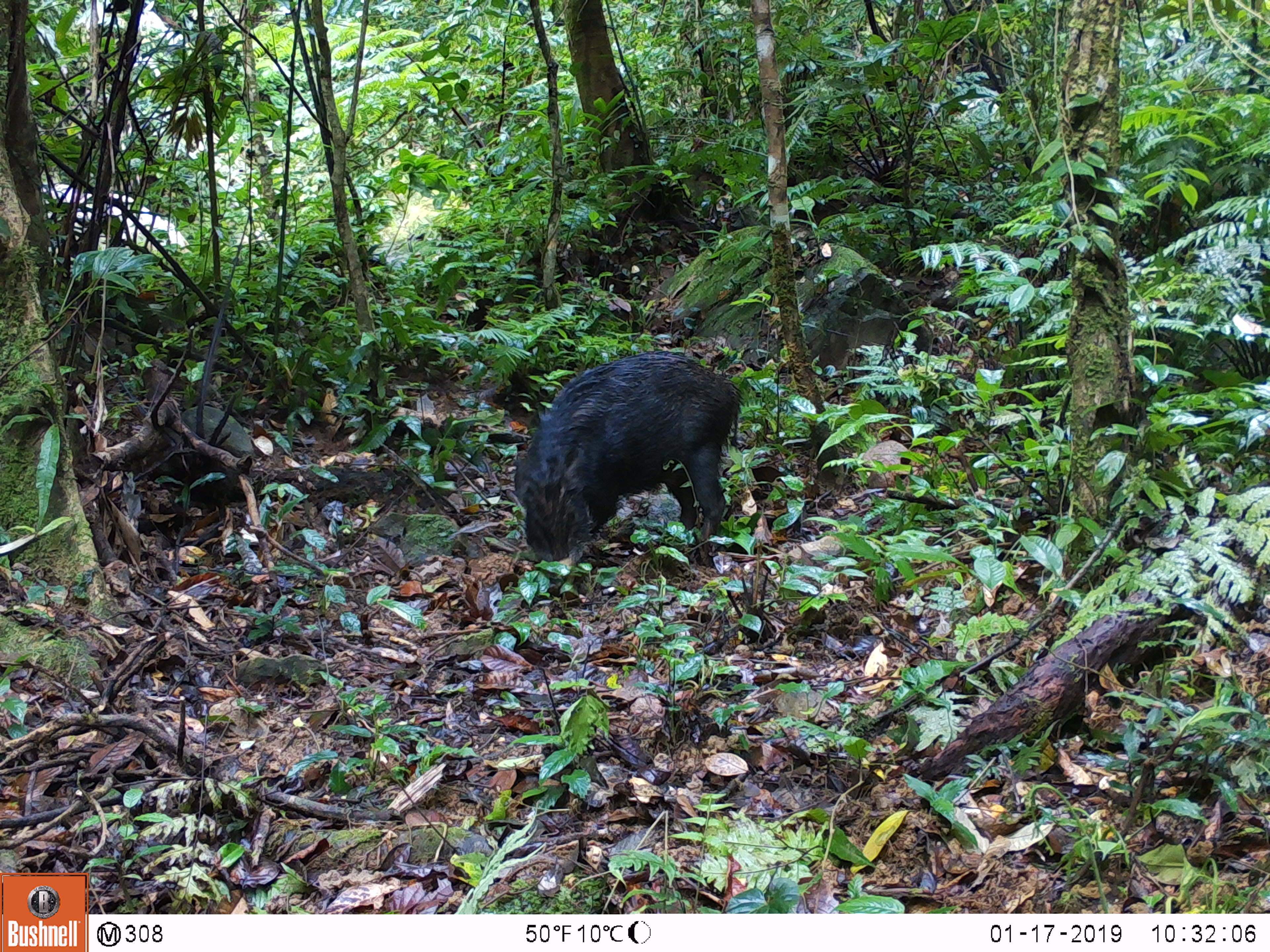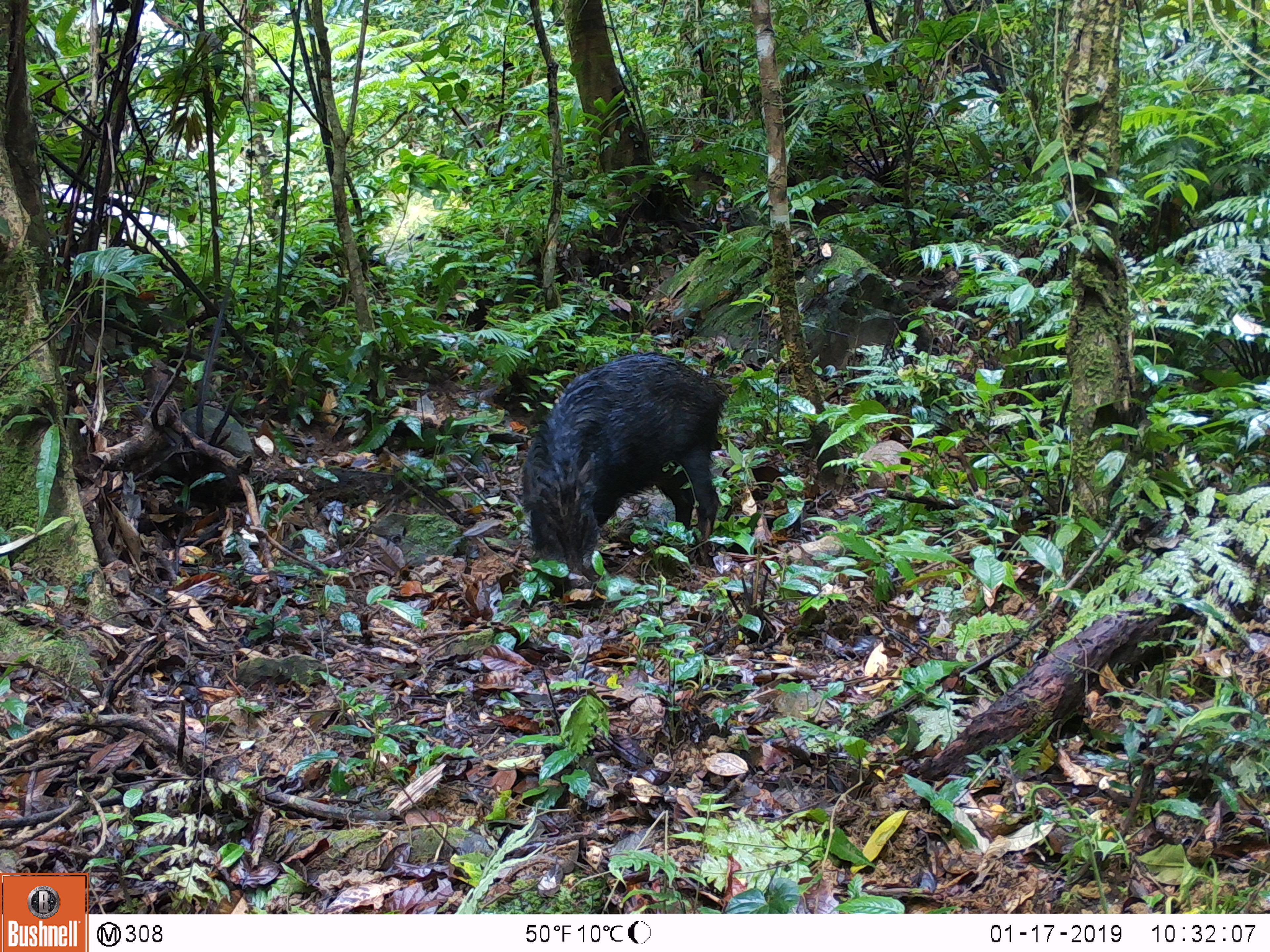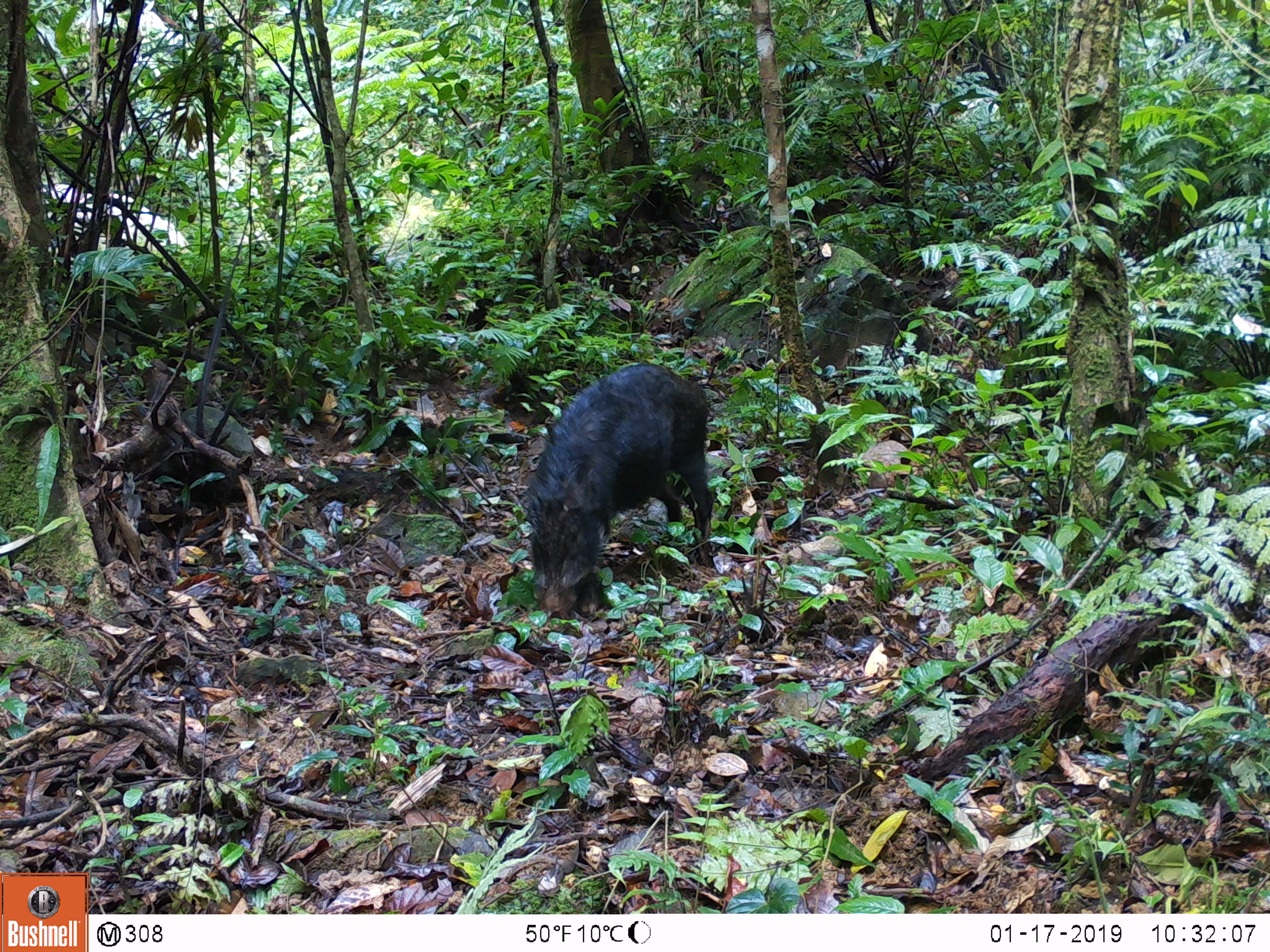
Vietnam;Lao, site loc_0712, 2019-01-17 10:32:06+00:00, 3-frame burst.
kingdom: Animalia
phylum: Chordata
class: Mammalia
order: Artiodactyla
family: Suidae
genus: Sus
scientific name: Sus scrofa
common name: eurasian wild pig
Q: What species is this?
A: Eurasian wild pig (Sus scrofa).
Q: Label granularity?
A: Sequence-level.